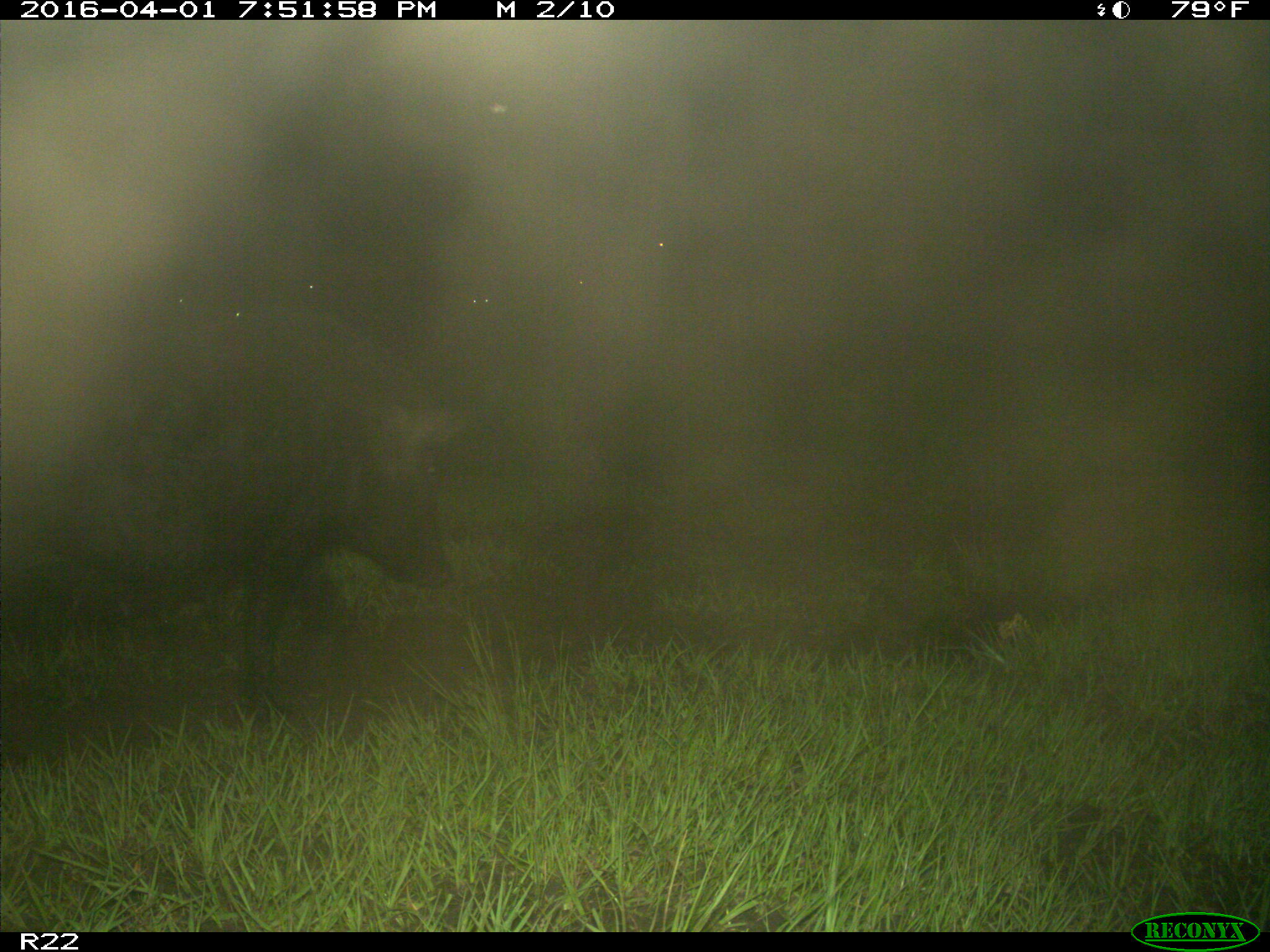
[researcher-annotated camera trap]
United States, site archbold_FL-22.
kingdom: Animalia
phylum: Chordata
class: Mammalia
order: Artiodactyla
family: Suidae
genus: Sus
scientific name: Sus scrofa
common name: wild boar